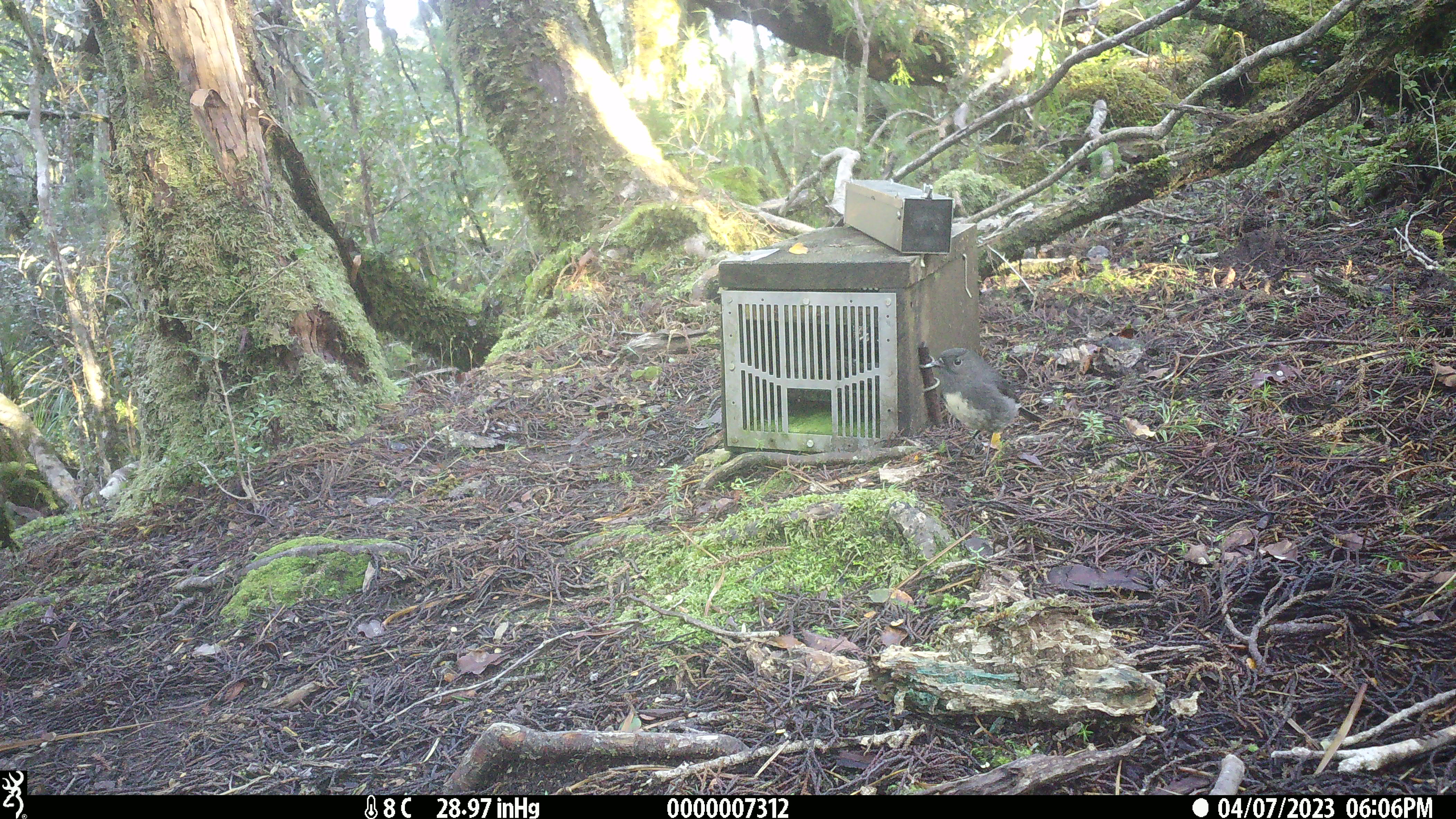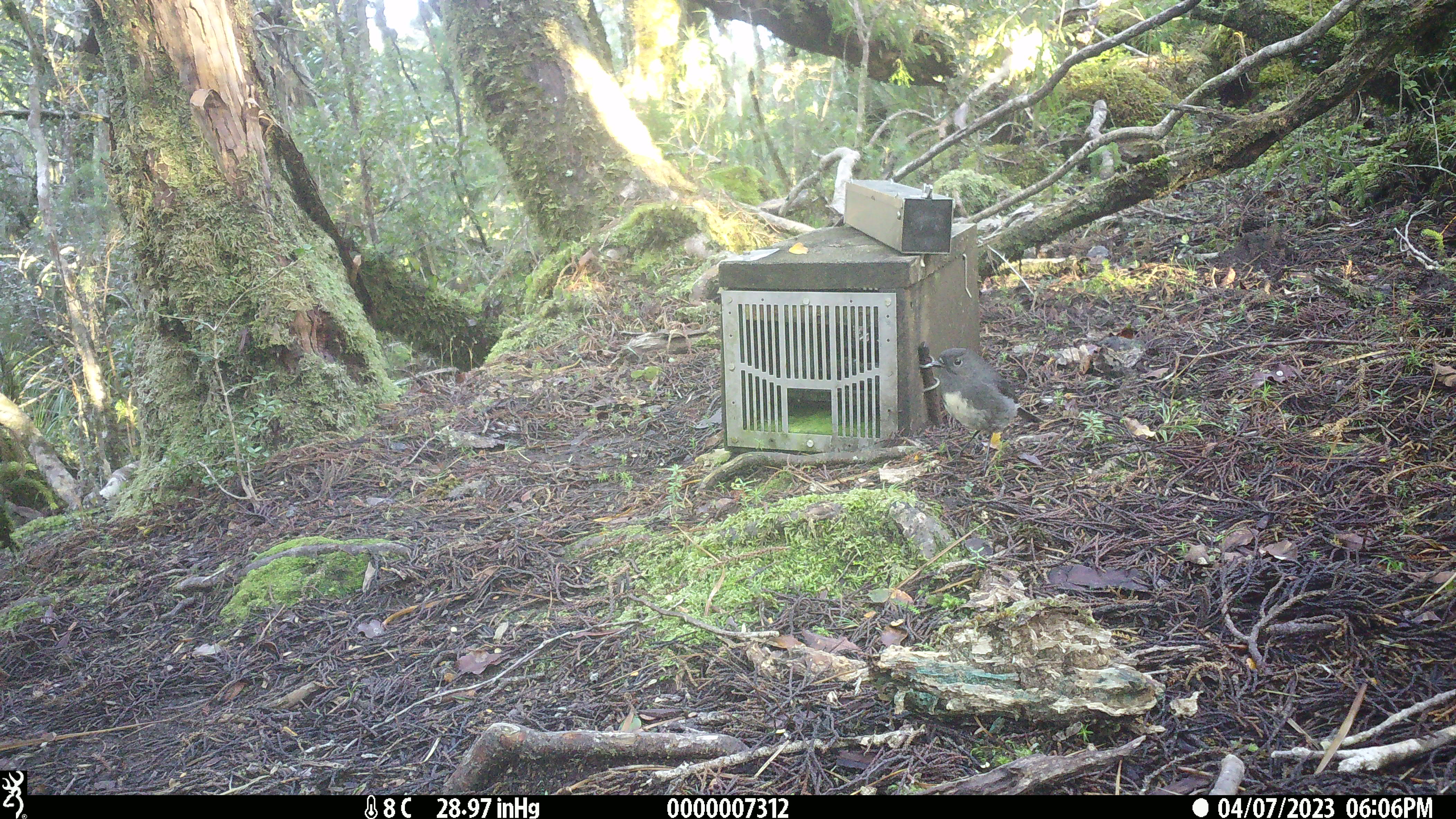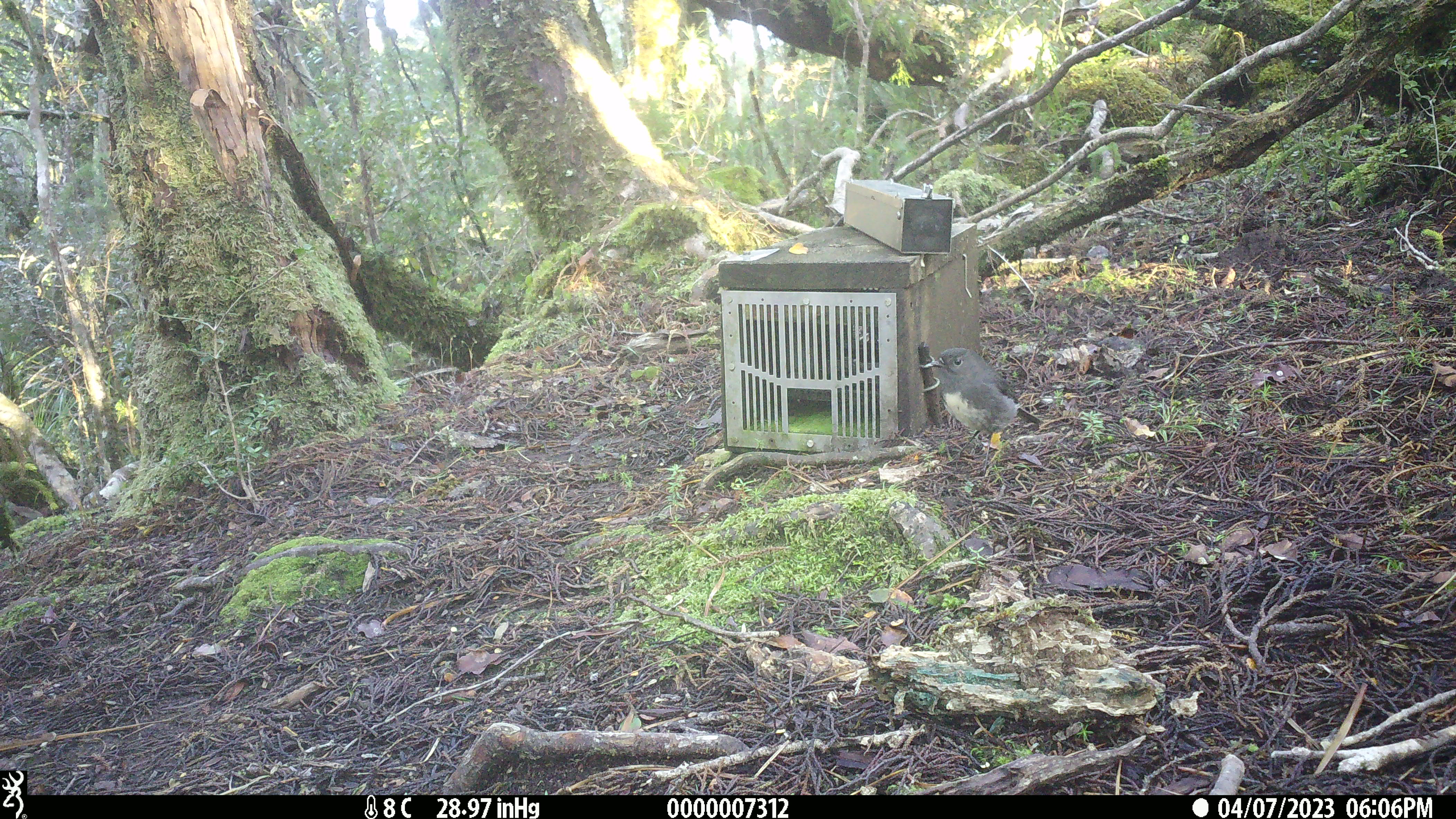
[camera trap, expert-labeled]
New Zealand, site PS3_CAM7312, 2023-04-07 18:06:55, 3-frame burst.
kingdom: Animalia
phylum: Chordata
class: Aves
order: Passeriformes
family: Petroicidae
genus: Petroica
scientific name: Petroica australis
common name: new zealand robin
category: robin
Robin (new zealand robin) (Petroica australis).